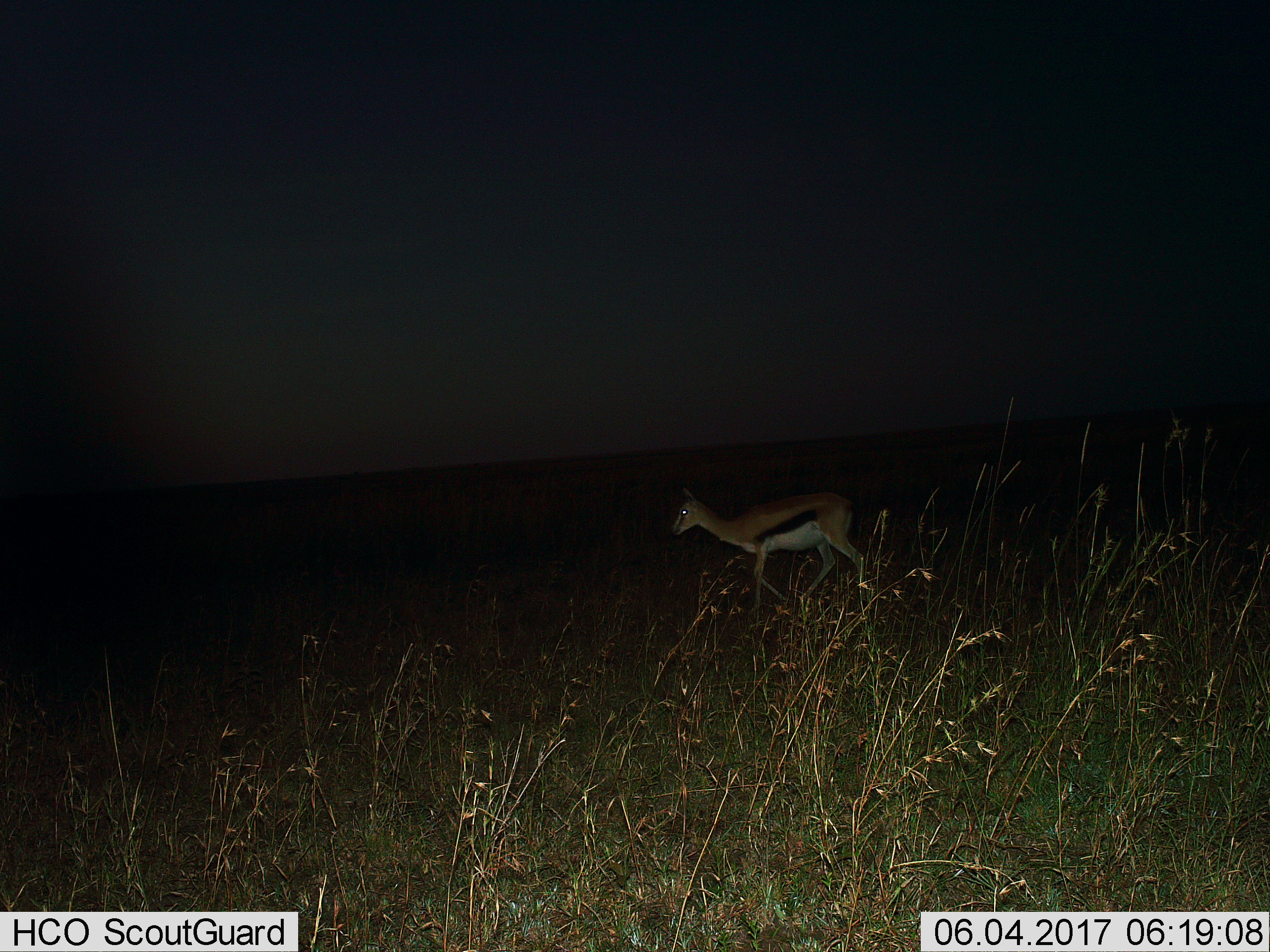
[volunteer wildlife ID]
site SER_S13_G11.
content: unidentified animal